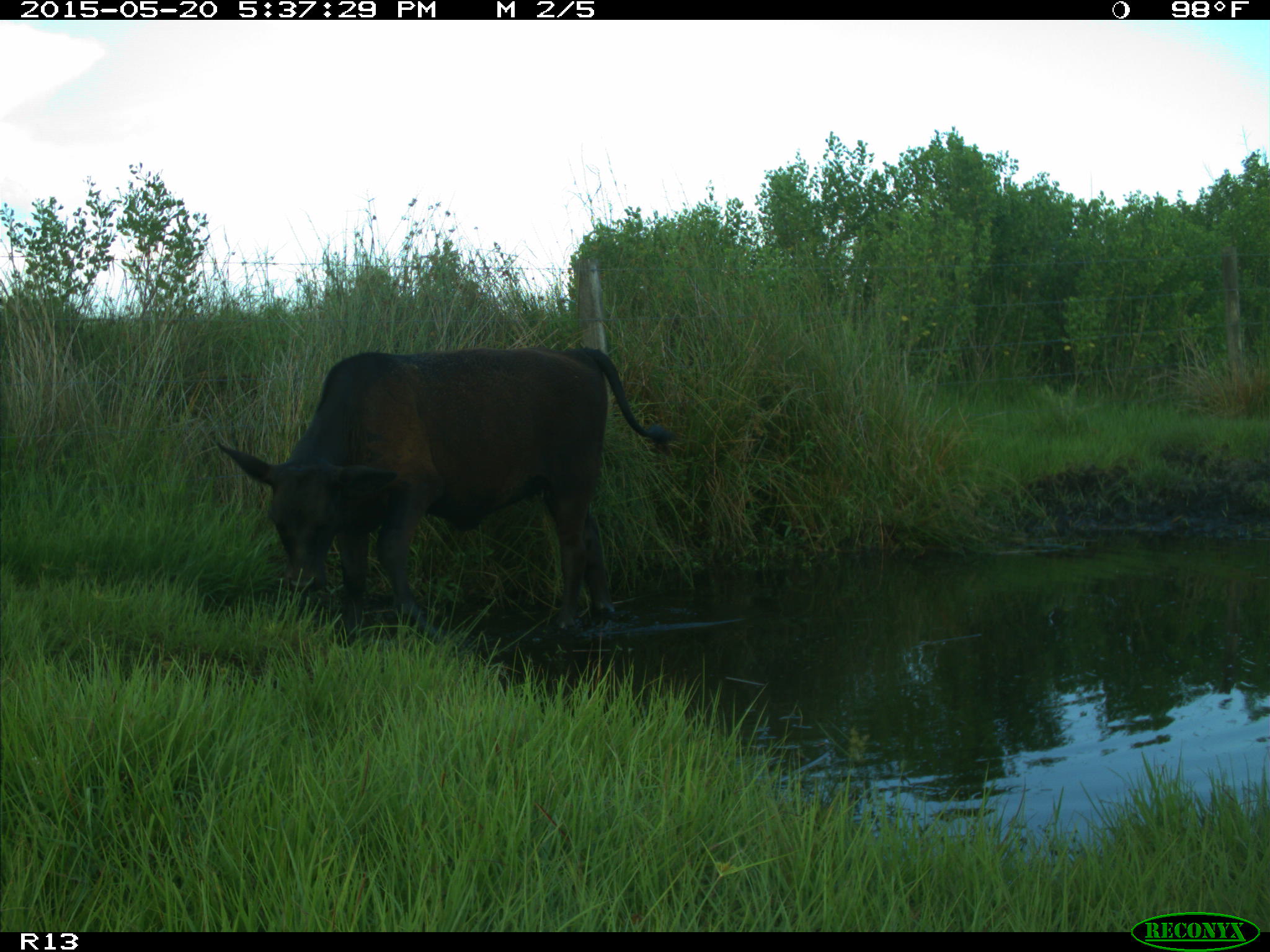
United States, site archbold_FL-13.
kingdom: Animalia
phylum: Chordata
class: Mammalia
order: Artiodactyla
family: Bovidae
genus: Bos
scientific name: Bos taurus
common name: domestic cow